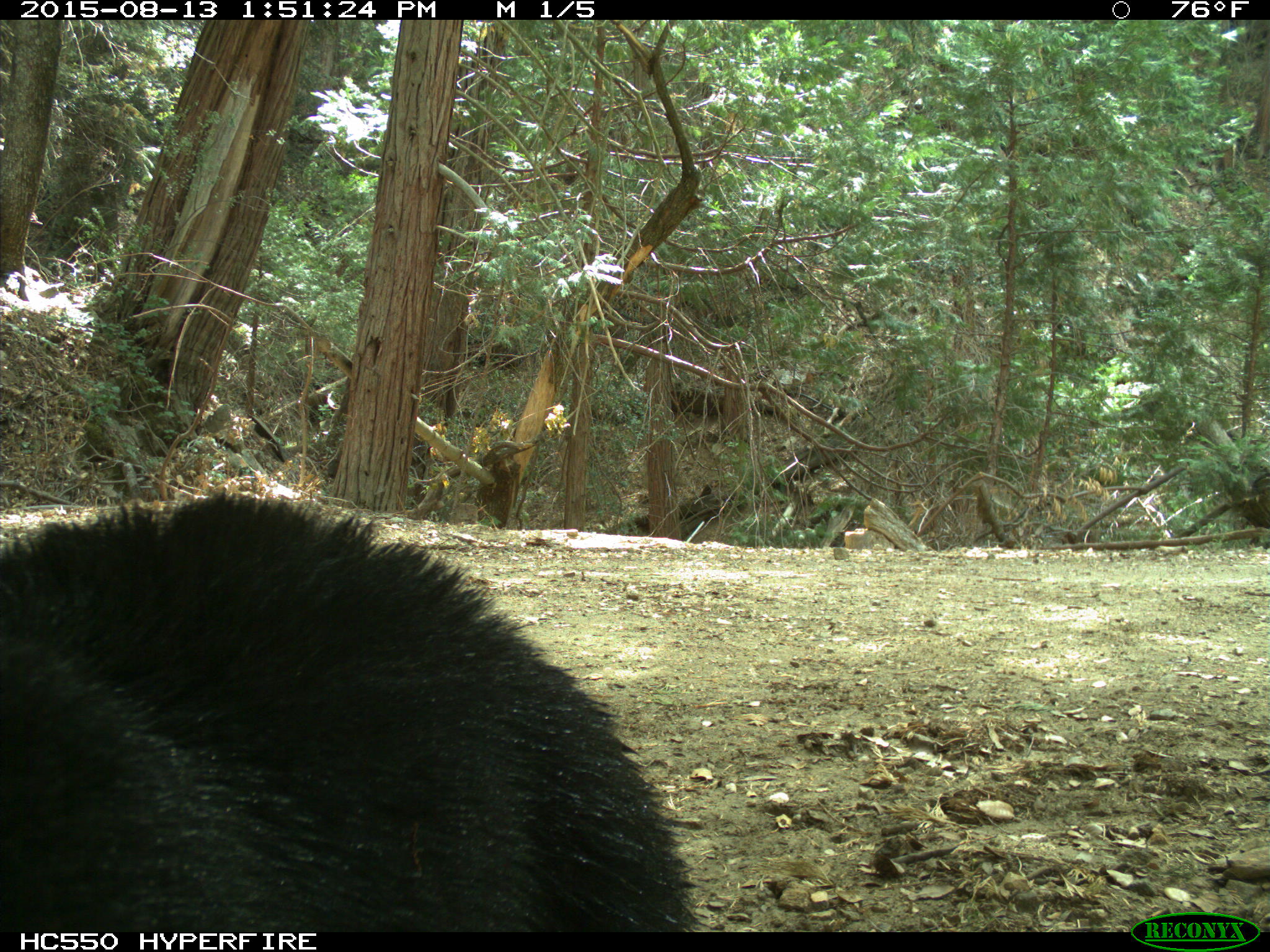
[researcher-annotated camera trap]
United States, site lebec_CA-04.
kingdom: Animalia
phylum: Chordata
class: Mammalia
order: Carnivora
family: Ursidae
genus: Ursus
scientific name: Ursus americanus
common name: american black bear